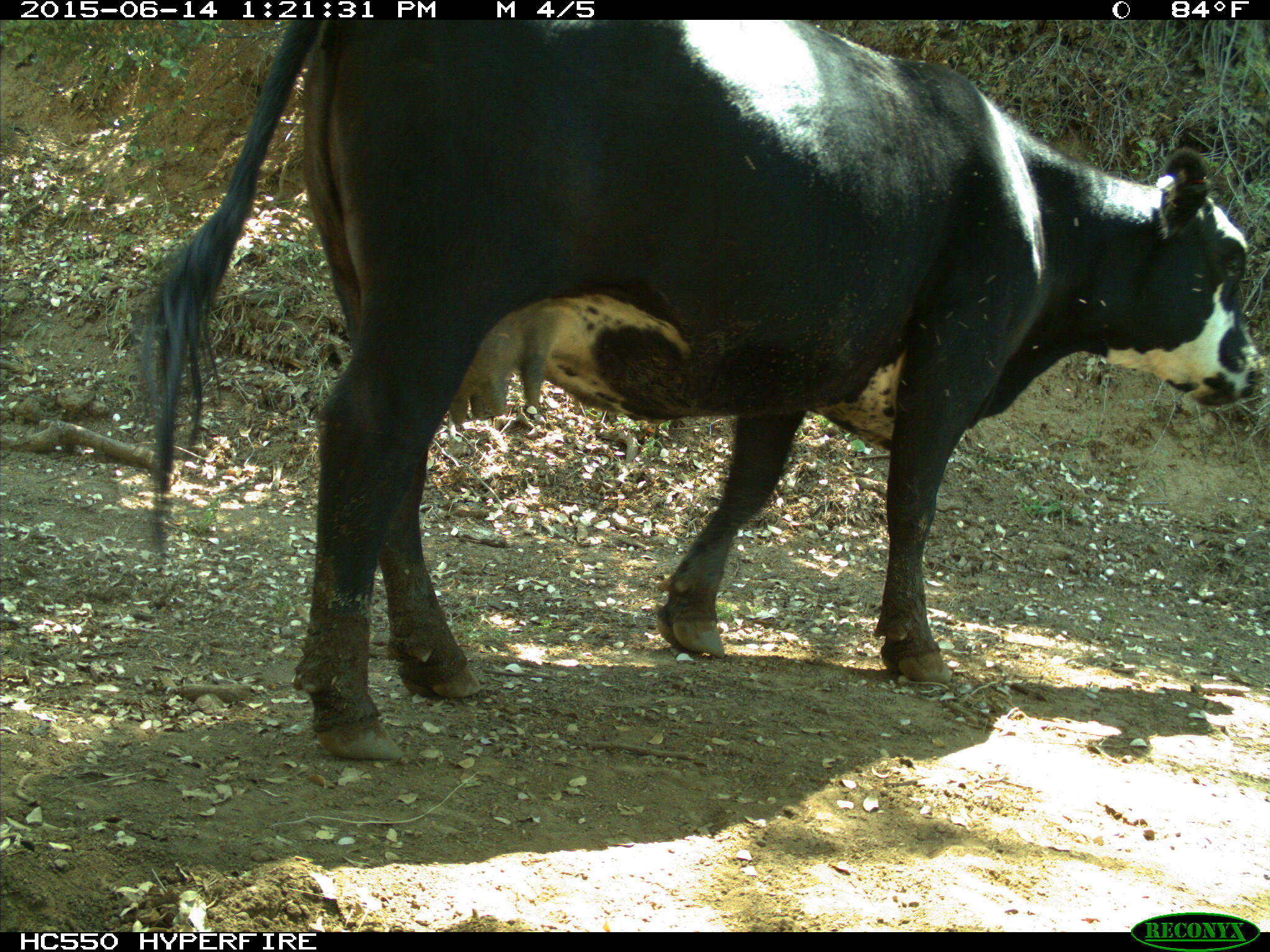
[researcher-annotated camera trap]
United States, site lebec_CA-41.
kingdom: Animalia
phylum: Chordata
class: Mammalia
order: Artiodactyla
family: Bovidae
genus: Bos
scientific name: Bos taurus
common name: domestic cow